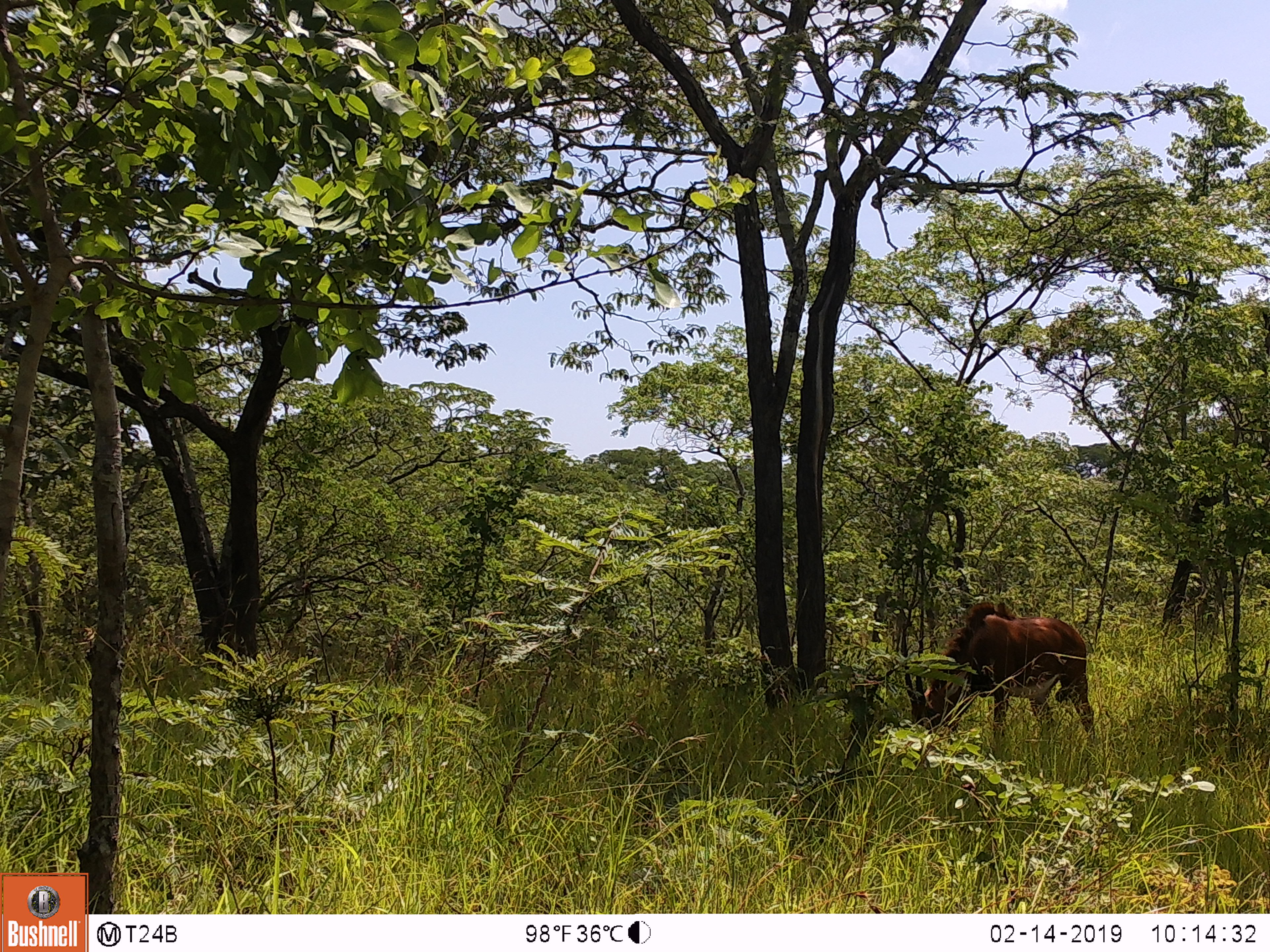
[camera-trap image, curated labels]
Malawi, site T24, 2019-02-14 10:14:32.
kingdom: Animalia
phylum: Chordata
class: Mammalia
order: Artiodactyla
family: Bovidae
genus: Hippotragus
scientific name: Hippotragus niger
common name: sable antelope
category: sable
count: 1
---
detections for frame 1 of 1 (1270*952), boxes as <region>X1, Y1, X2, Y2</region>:
sable: <region>887, 597, 1111, 755</region>